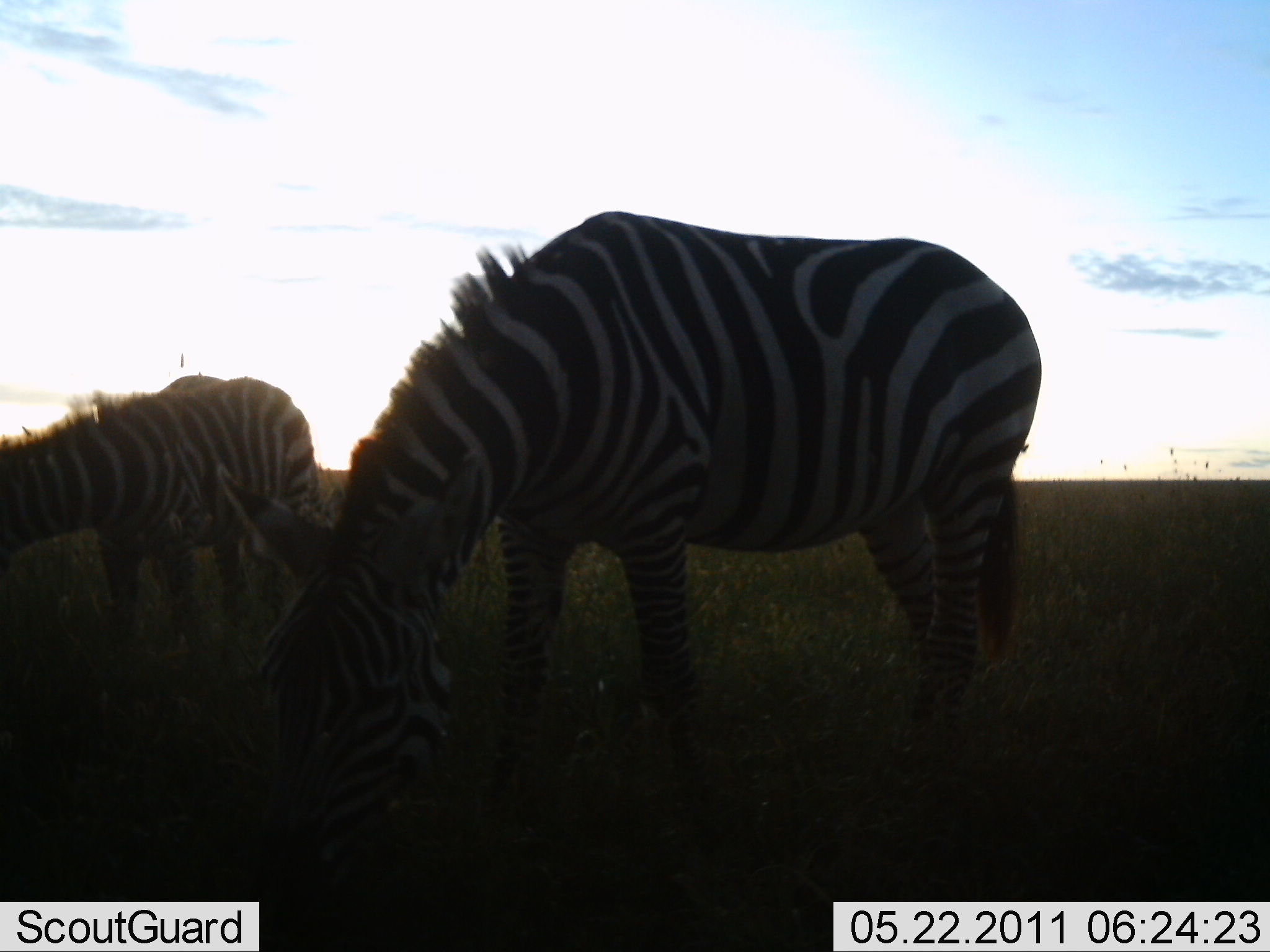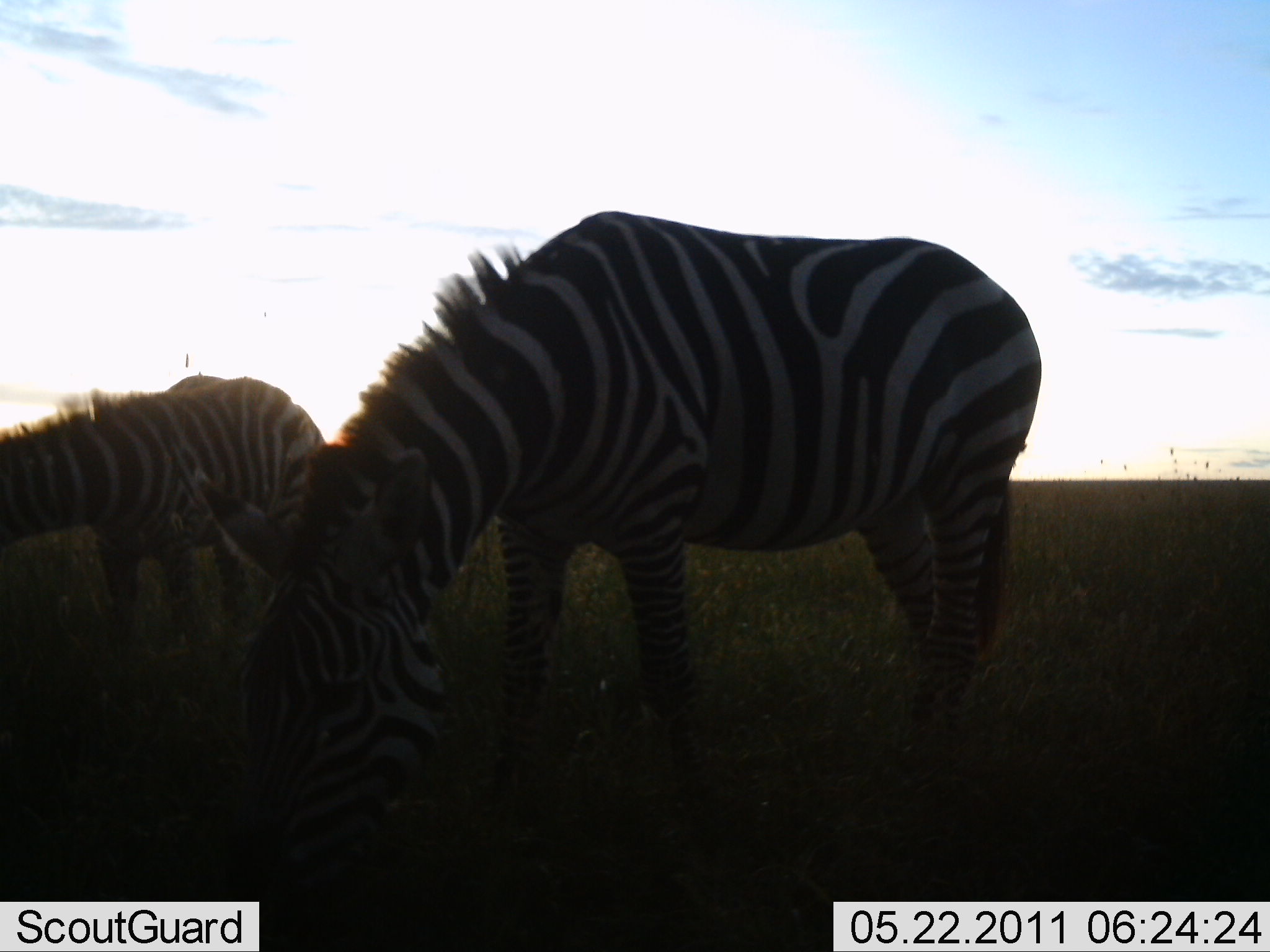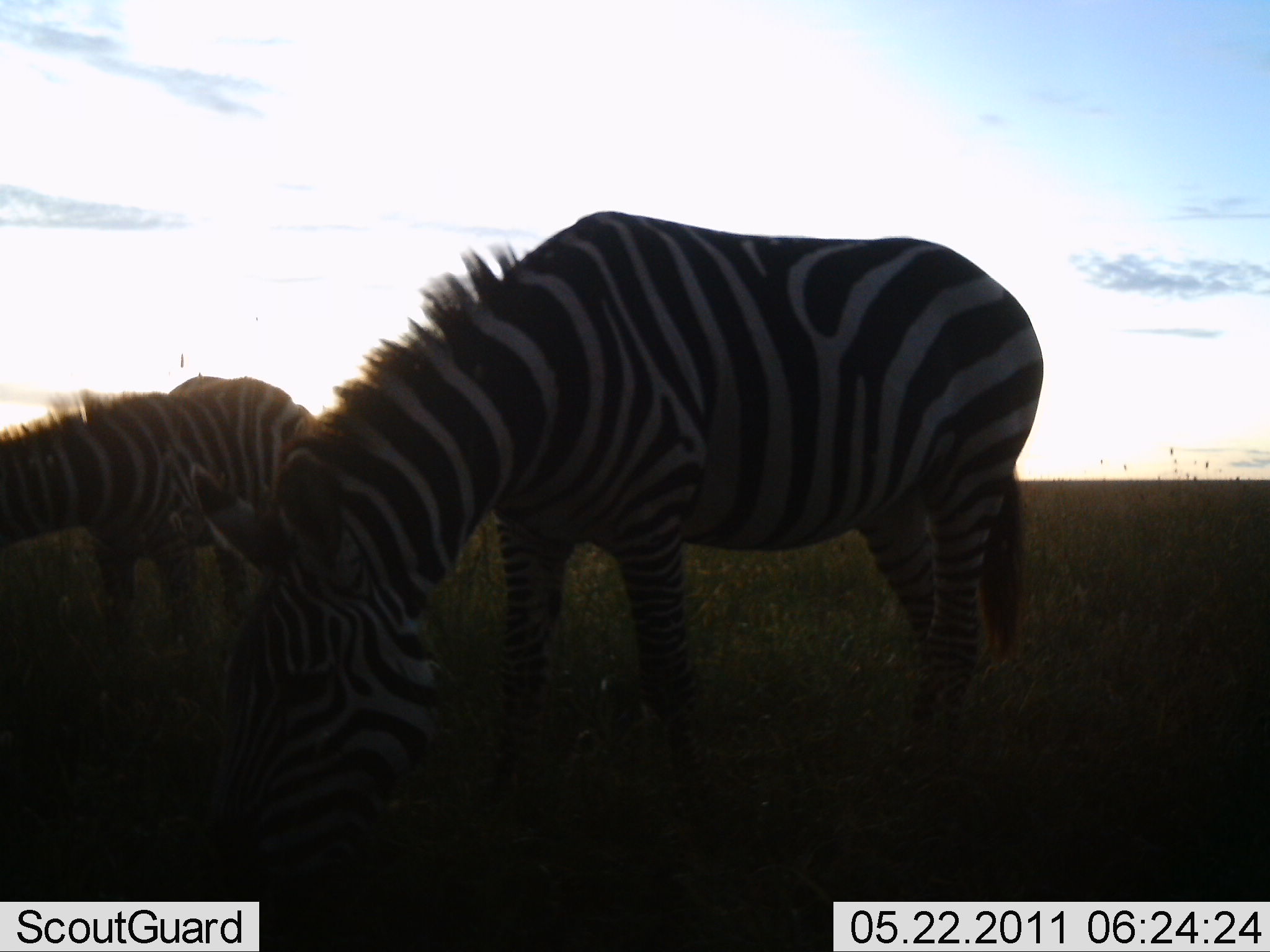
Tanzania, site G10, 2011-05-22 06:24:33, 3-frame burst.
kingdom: Animalia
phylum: Chordata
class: Mammalia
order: Perissodactyla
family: Equidae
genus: Equus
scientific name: Equus quagga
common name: plains zebra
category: zebra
Zebra (plains zebra) (Equus quagga), count 2. Behavior (volunteer vote fractions): standing 25%, resting 0%, moving 0%, interacting 0%. Young present (vote fraction): 8%. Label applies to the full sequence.